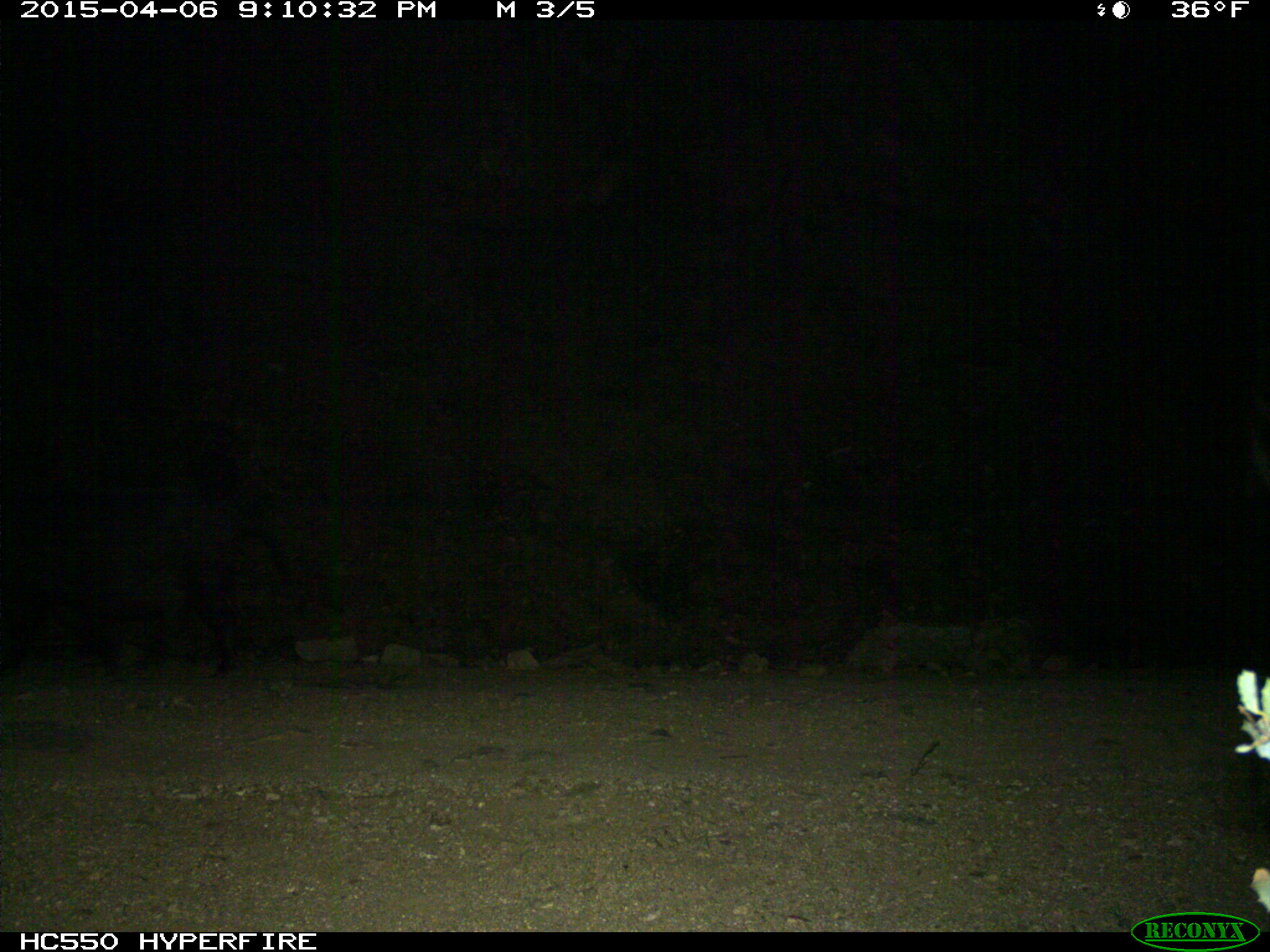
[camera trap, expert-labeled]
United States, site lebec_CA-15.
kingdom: Animalia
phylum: Chordata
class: Mammalia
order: Artiodactyla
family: Suidae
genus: Sus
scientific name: Sus scrofa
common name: wild boar